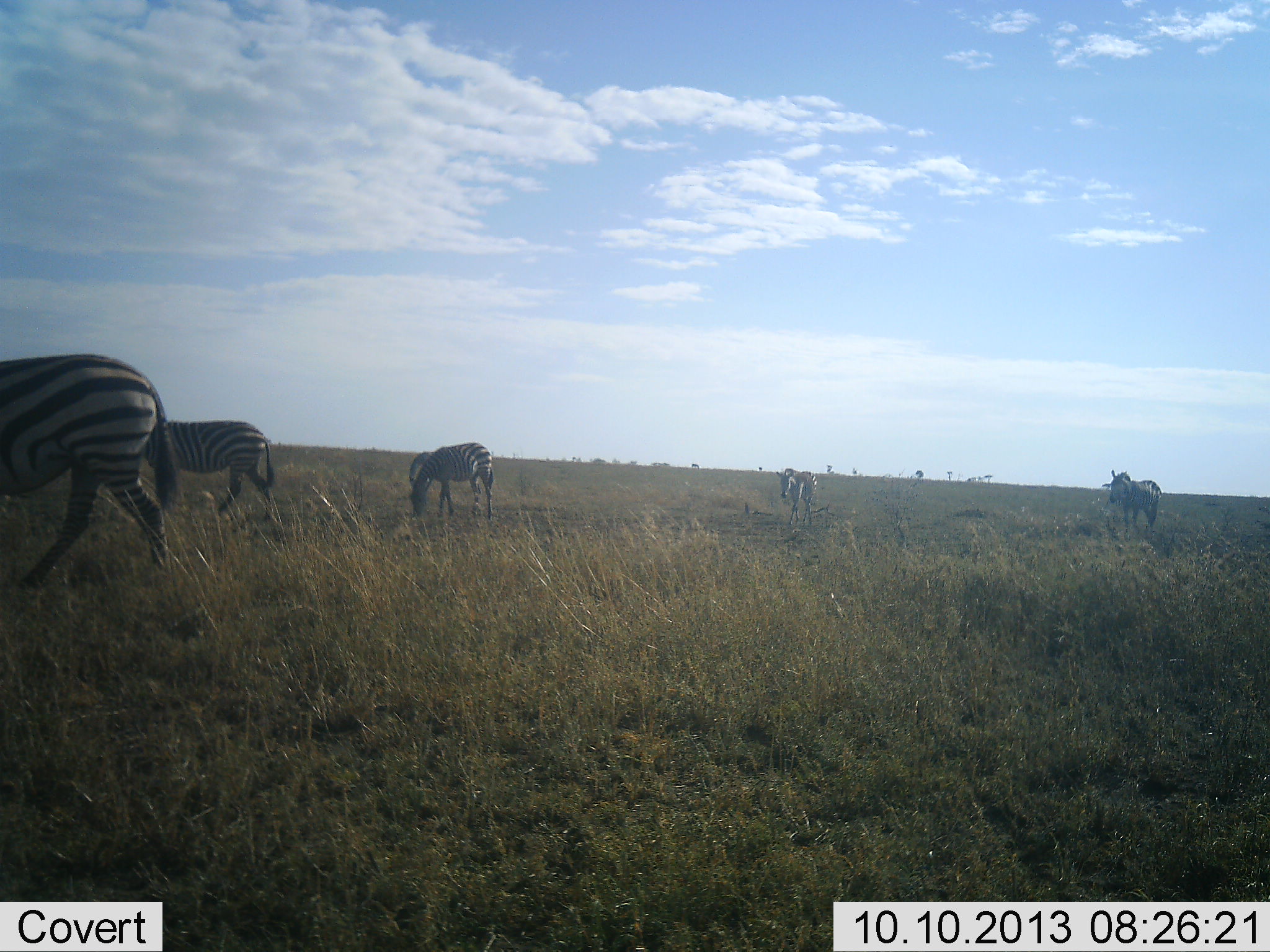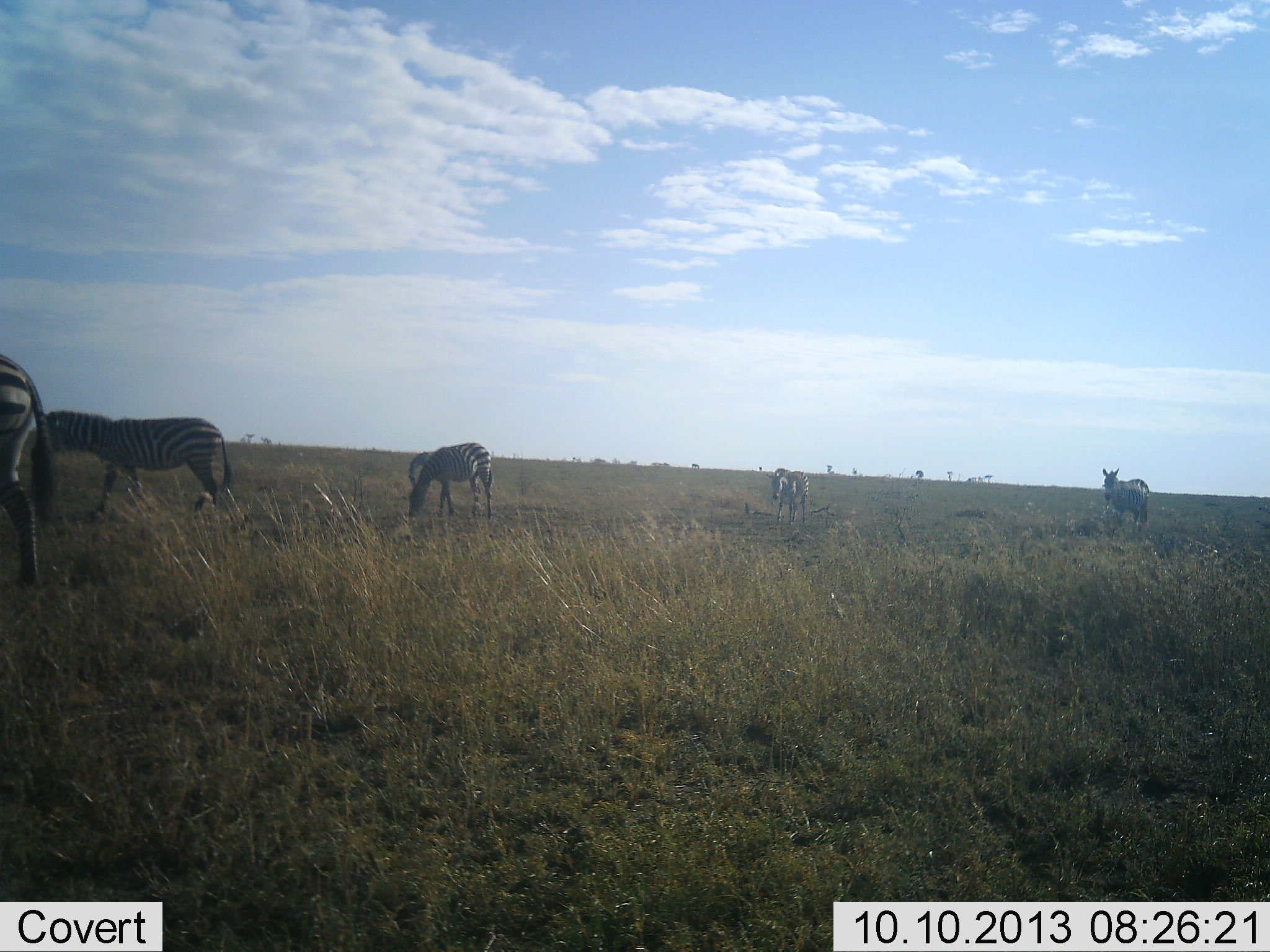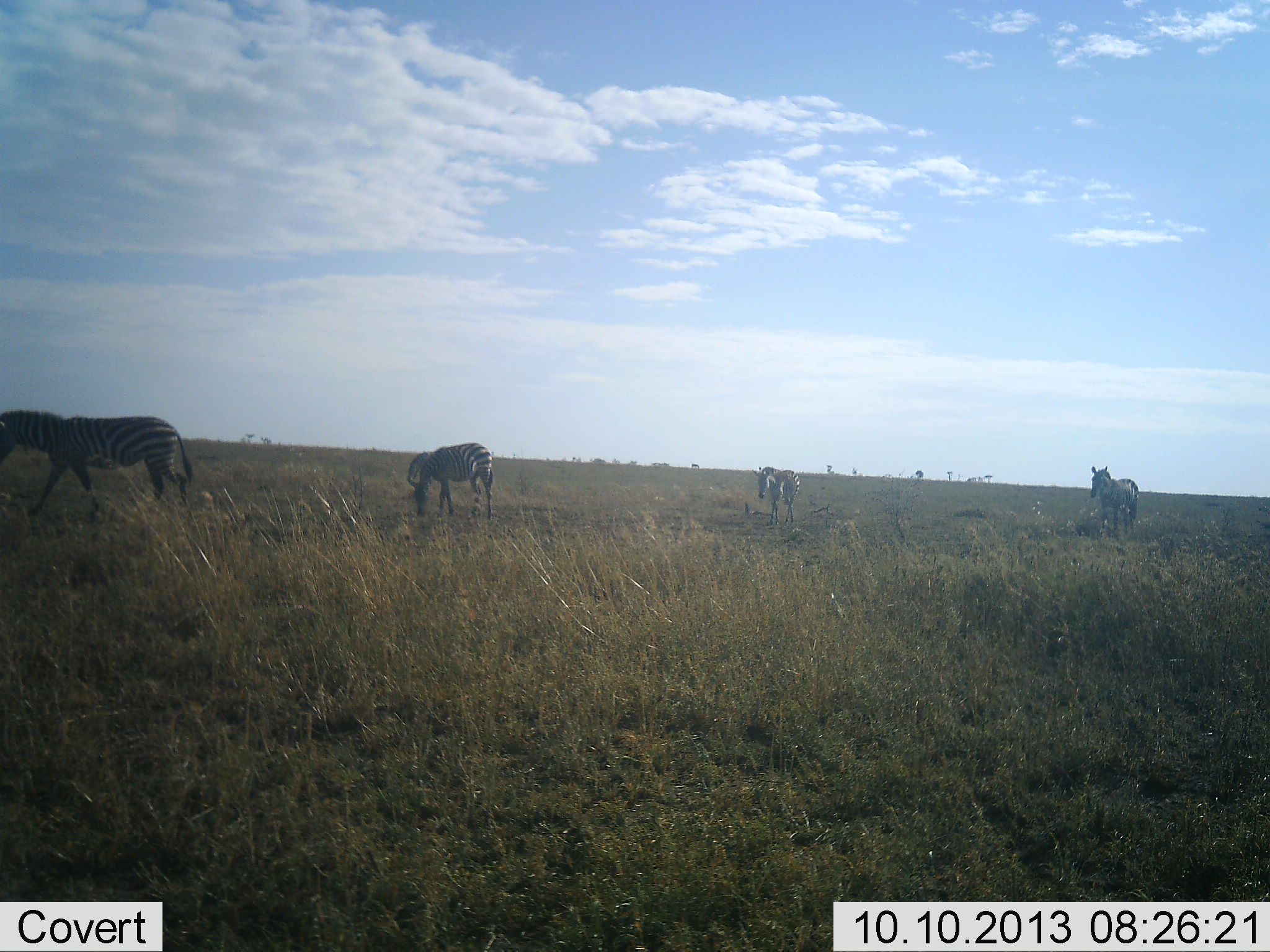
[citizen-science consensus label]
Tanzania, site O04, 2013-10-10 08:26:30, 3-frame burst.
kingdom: Animalia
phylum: Chordata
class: Mammalia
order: Perissodactyla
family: Equidae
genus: Equus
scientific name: Equus quagga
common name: plains zebra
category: zebra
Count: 5.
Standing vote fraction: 46%.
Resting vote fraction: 0%.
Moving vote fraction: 68%.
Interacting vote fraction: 0%.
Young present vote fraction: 0%.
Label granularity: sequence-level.